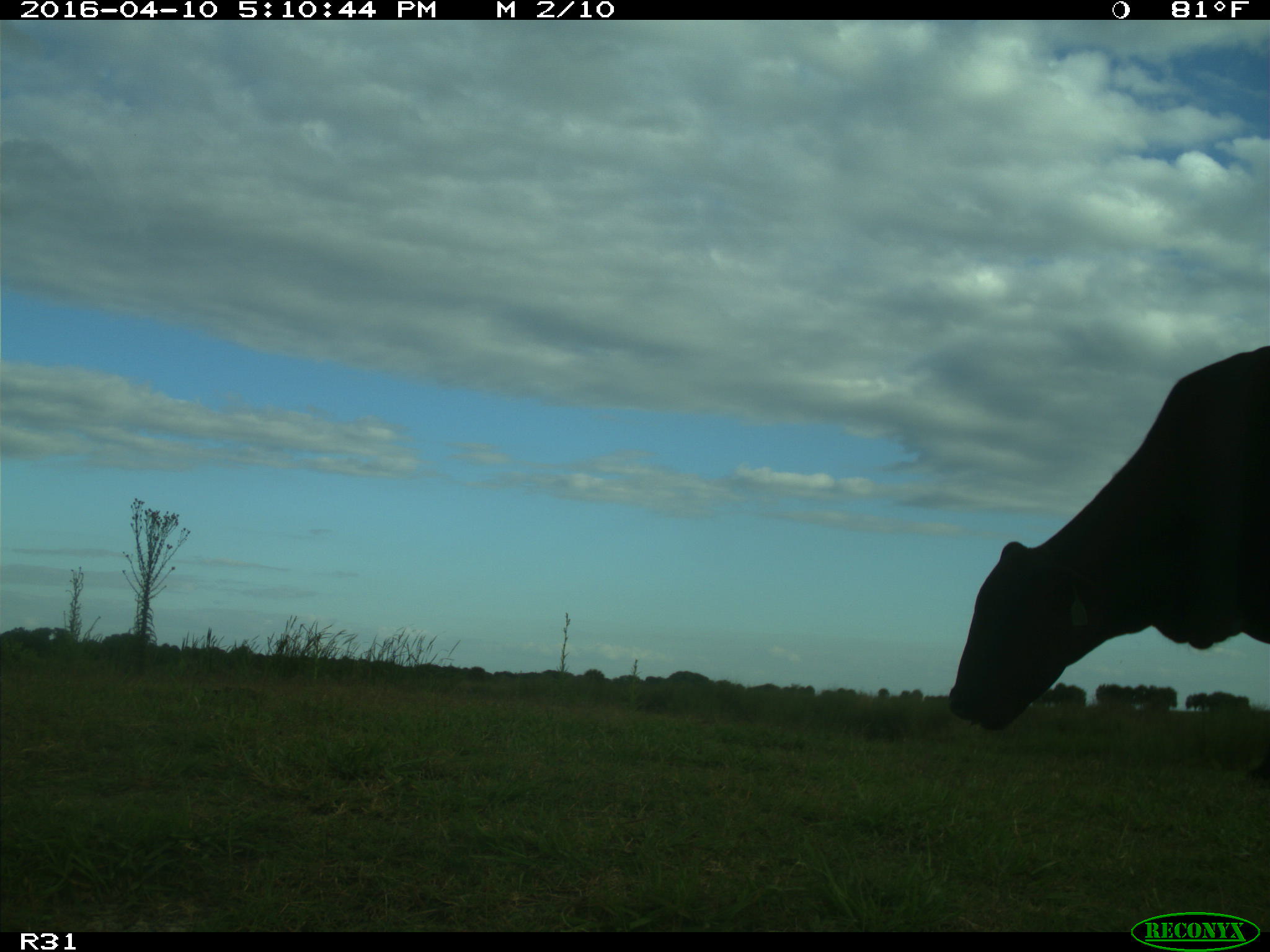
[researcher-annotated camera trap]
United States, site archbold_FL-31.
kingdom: Animalia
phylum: Chordata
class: Mammalia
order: Artiodactyla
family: Bovidae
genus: Bos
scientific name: Bos taurus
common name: domestic cow